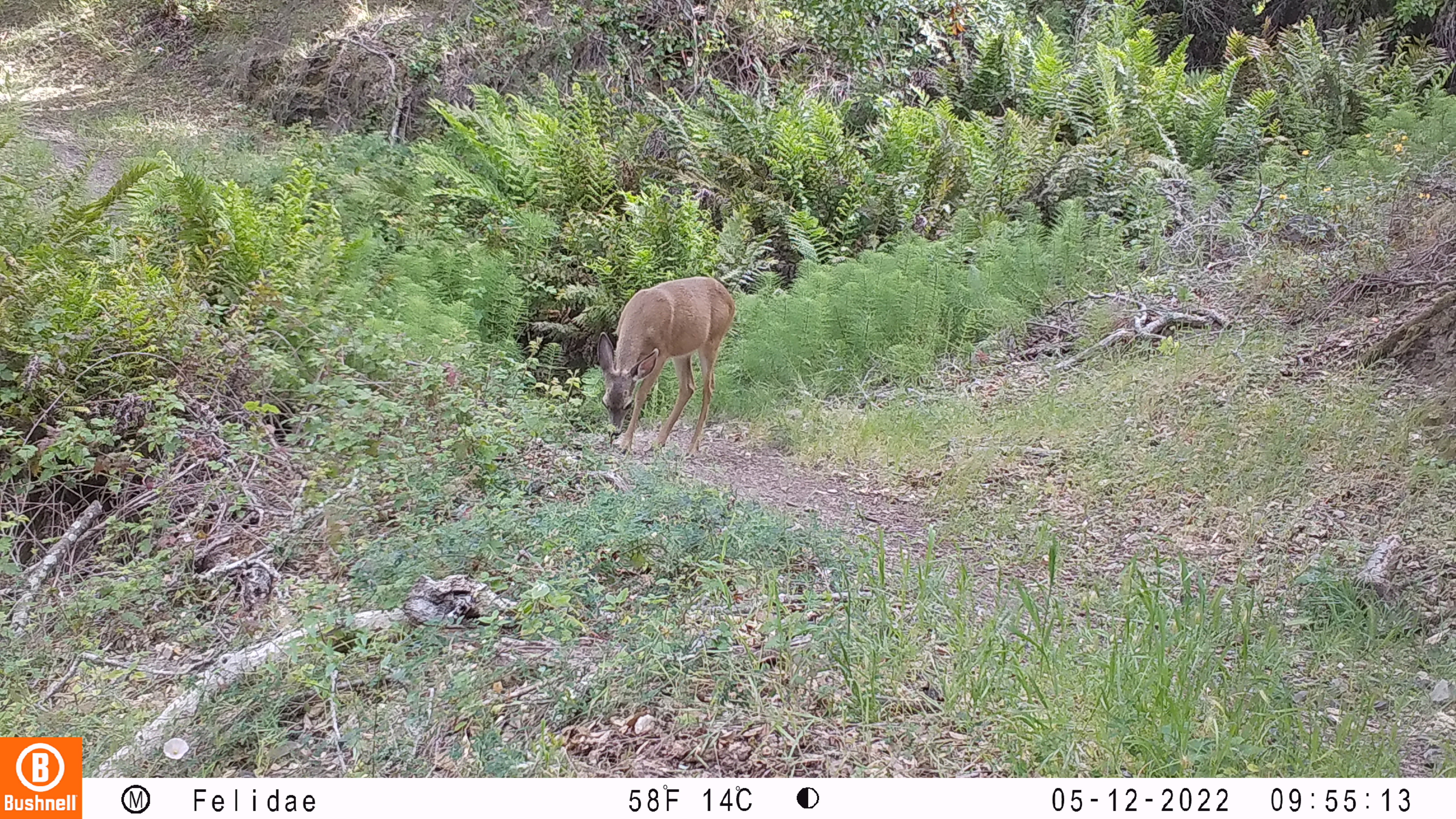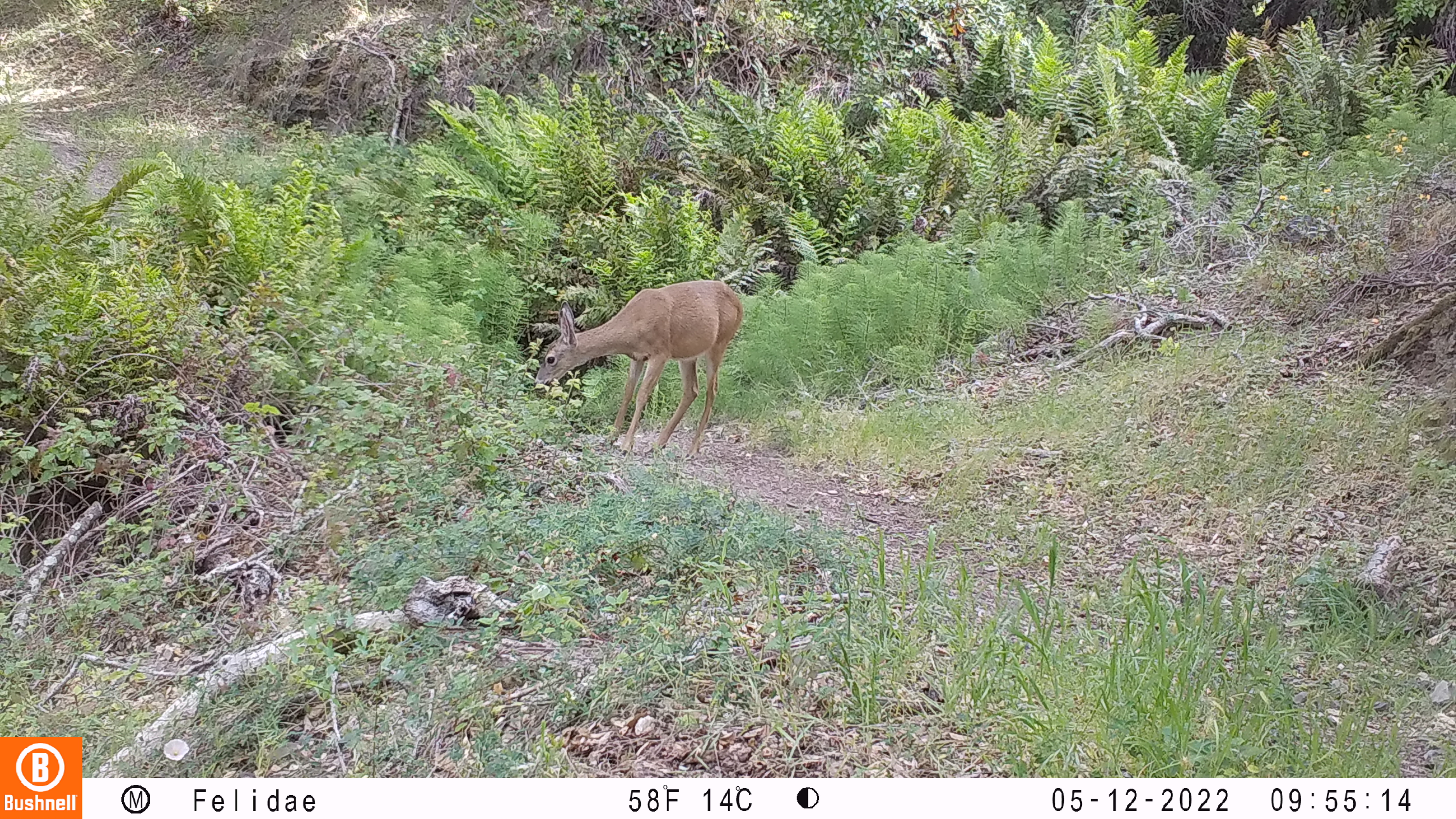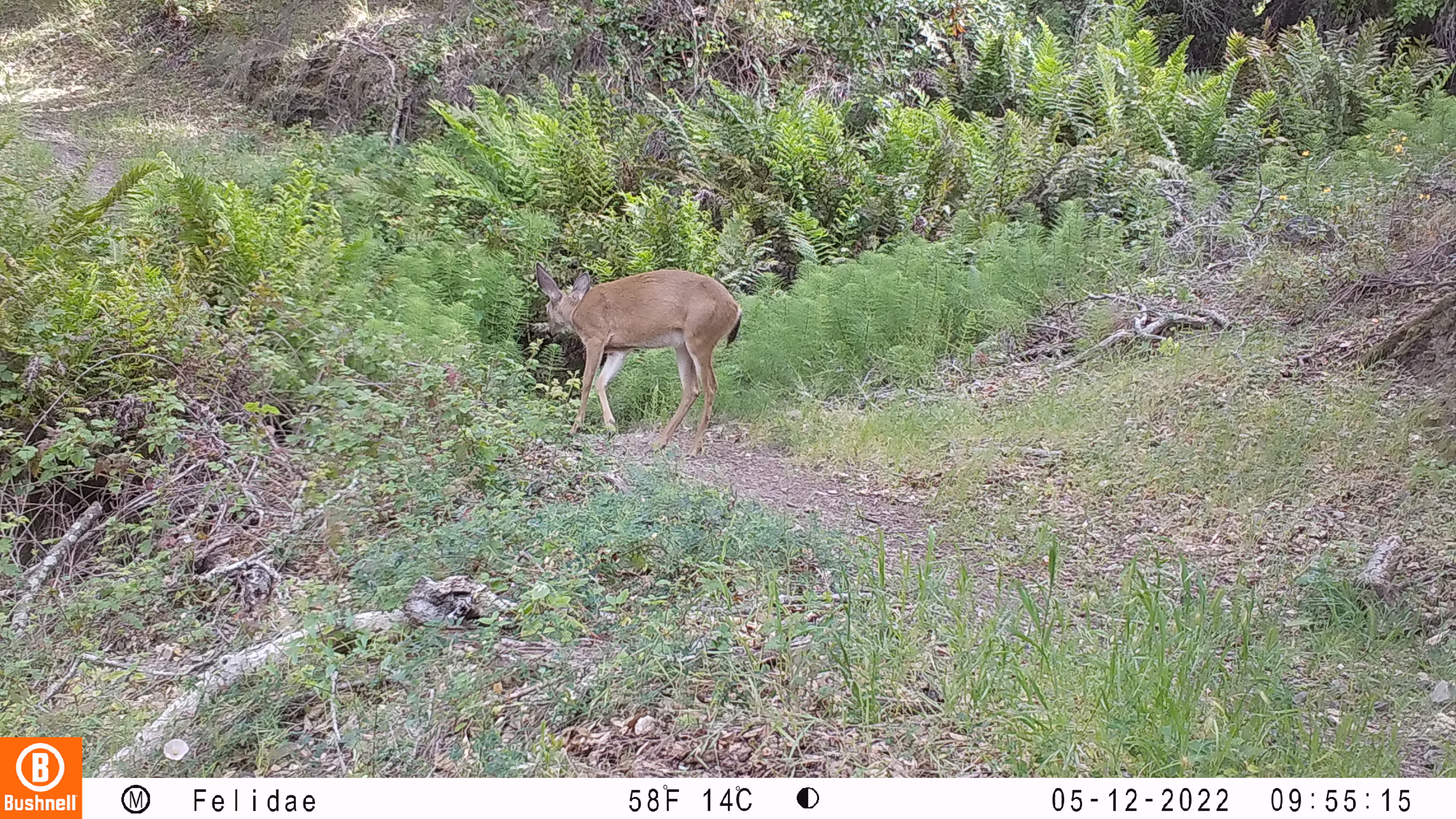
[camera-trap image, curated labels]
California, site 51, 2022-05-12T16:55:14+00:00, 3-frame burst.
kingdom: Animalia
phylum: Chordata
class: Mammalia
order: Artiodactyla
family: Cervidae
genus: Odocoileus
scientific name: Odocoileus hemionus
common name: mule deer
Mule deer (Odocoileus hemionus).